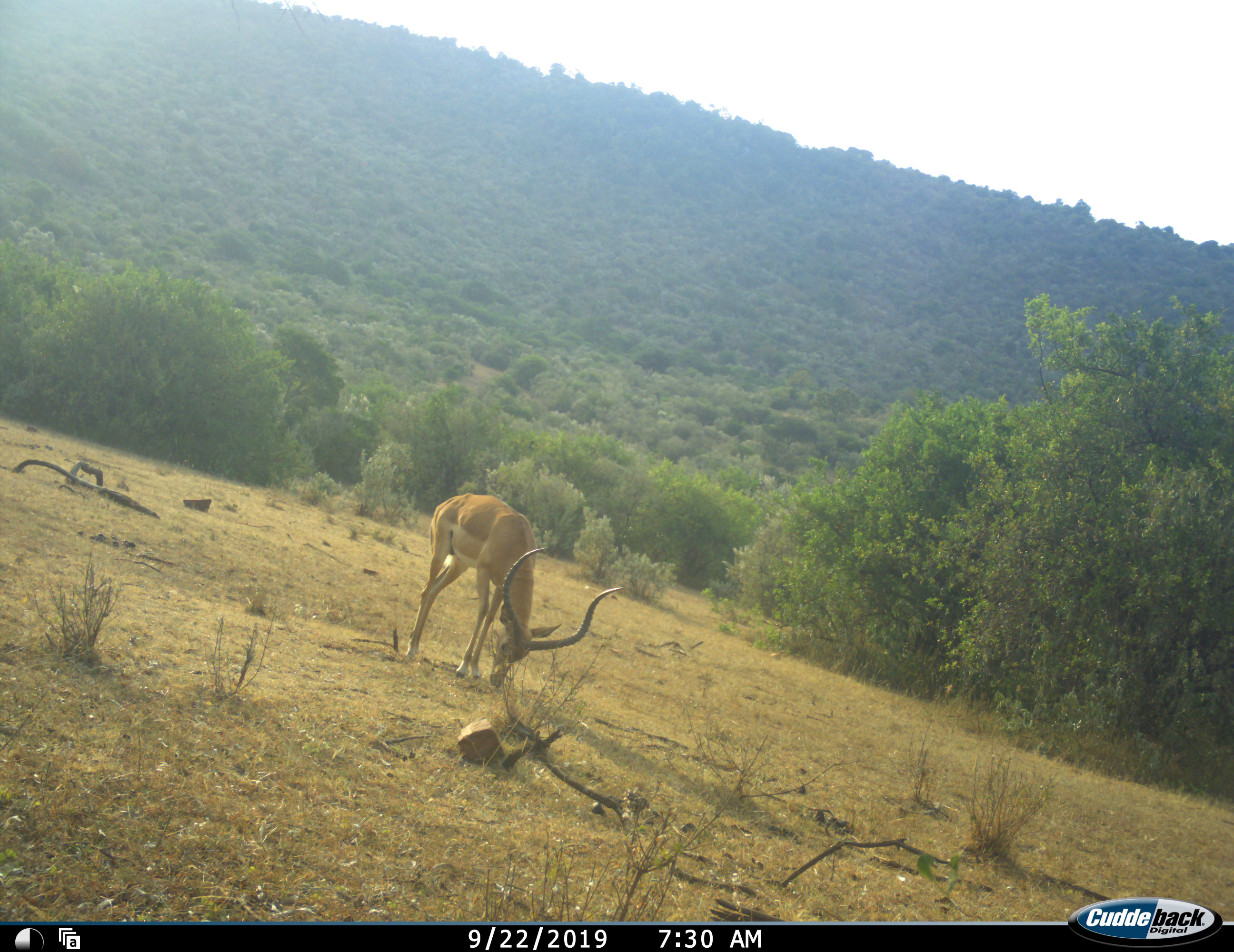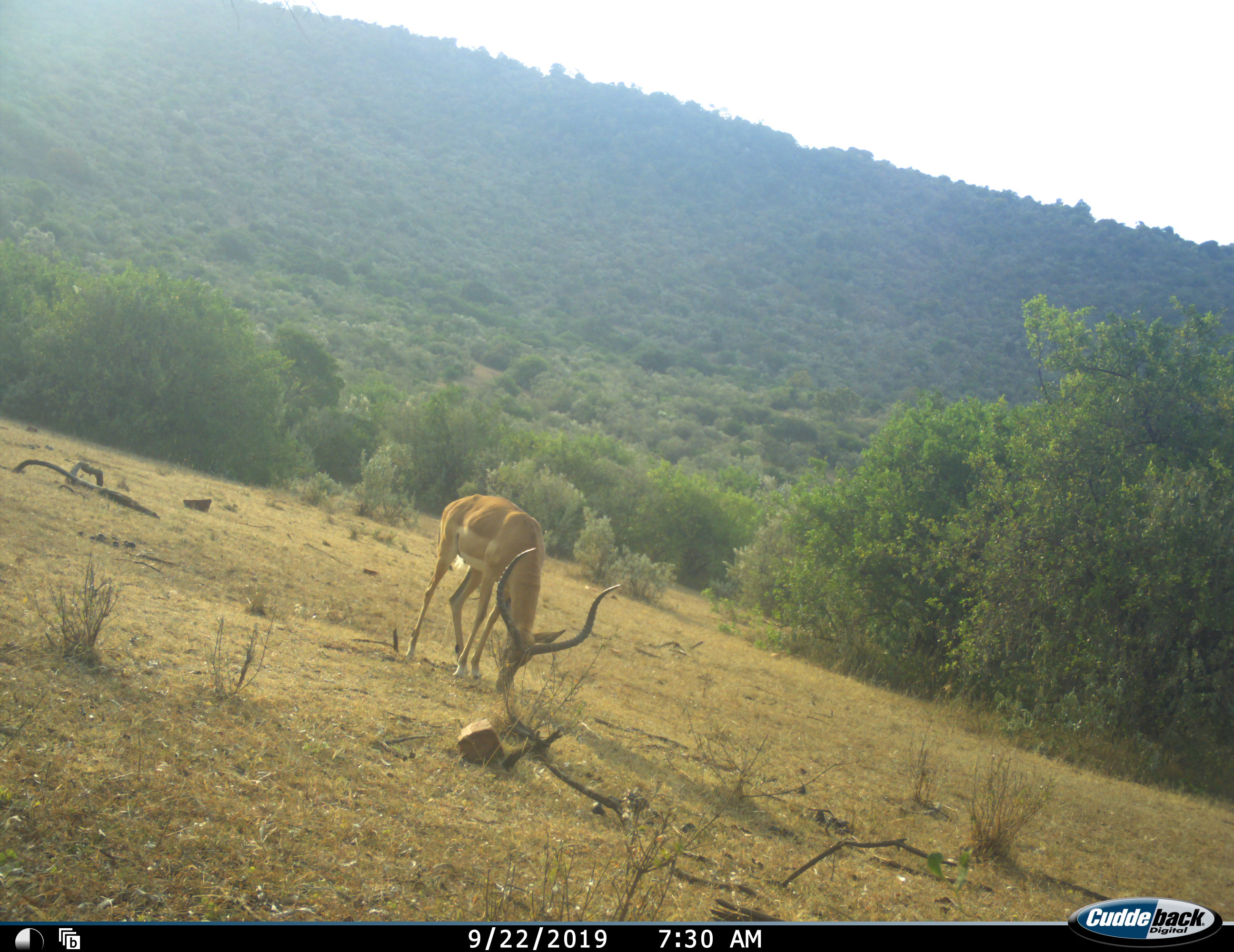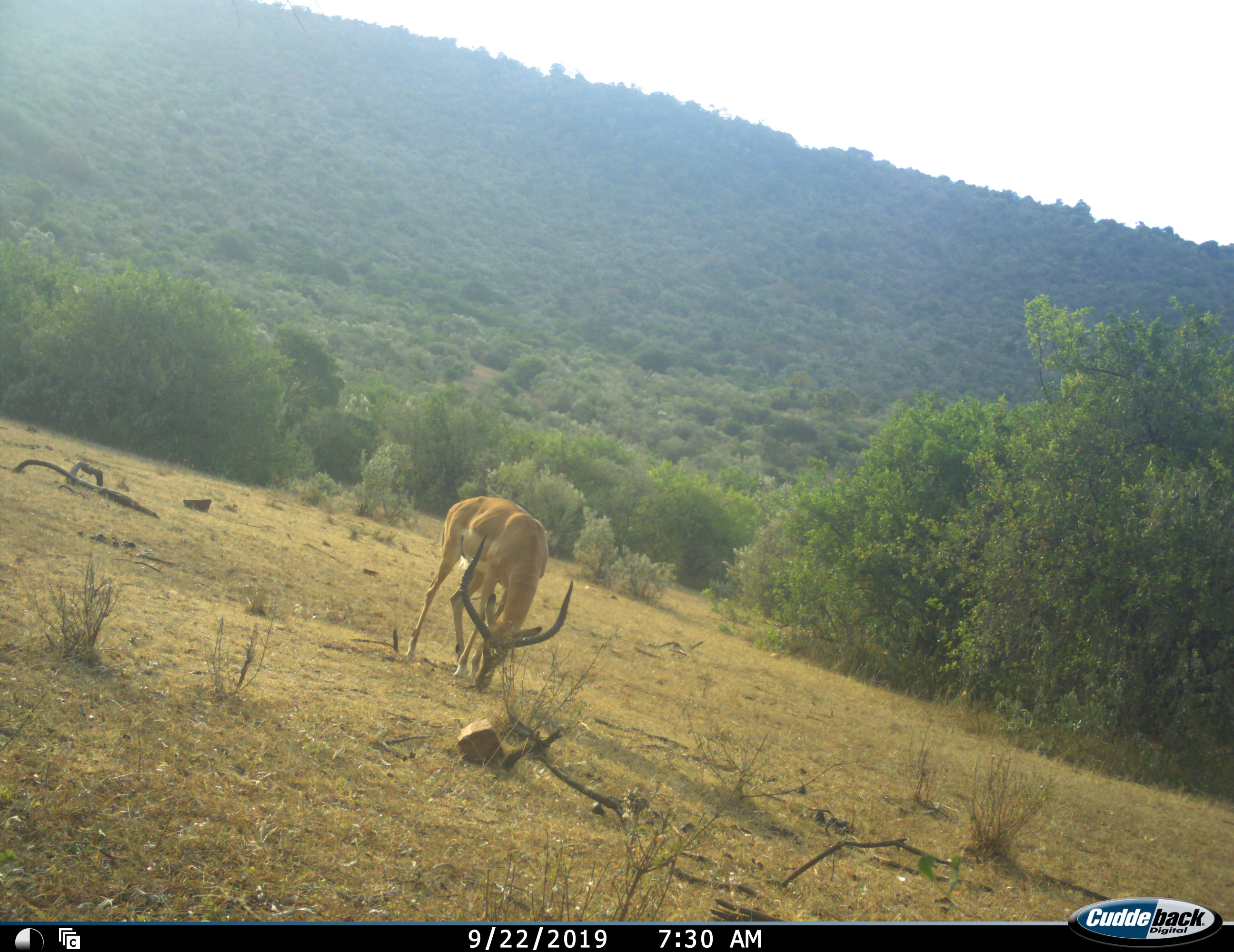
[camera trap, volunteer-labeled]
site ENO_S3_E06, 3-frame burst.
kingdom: Animalia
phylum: Chordata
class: Mammalia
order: Artiodactyla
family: Bovidae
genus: Aepyceros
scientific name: Aepyceros melampus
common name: impala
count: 1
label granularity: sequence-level